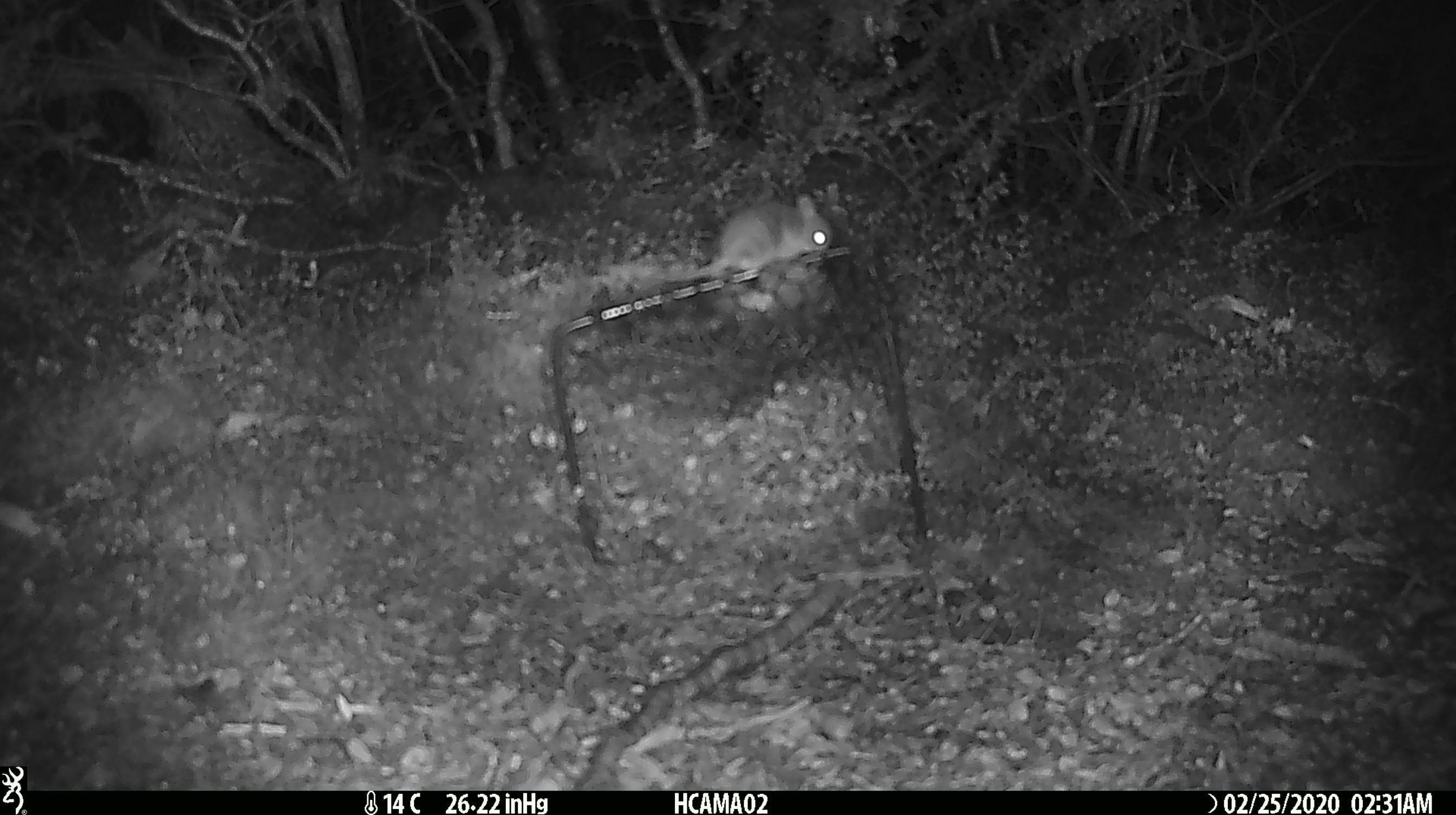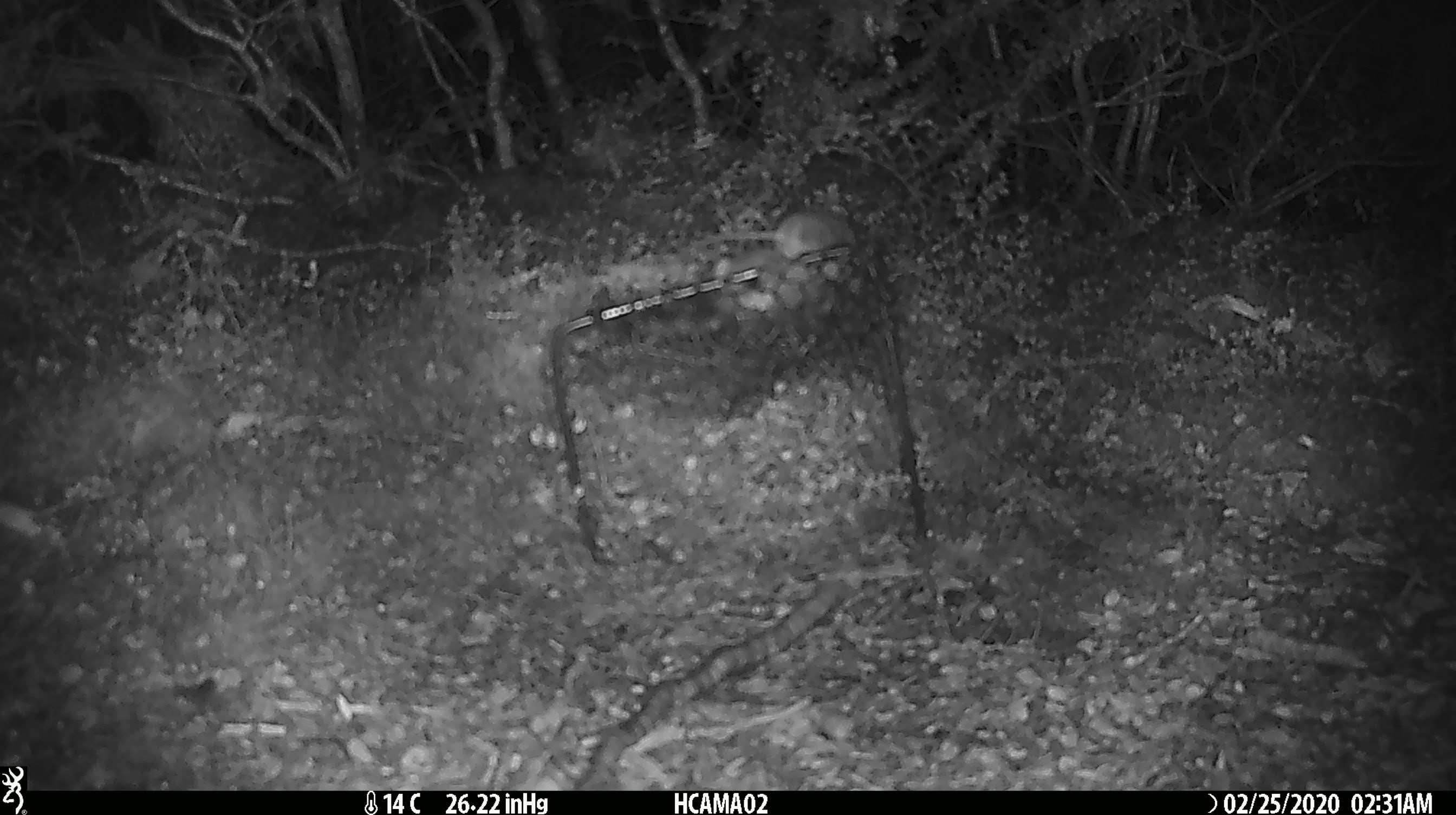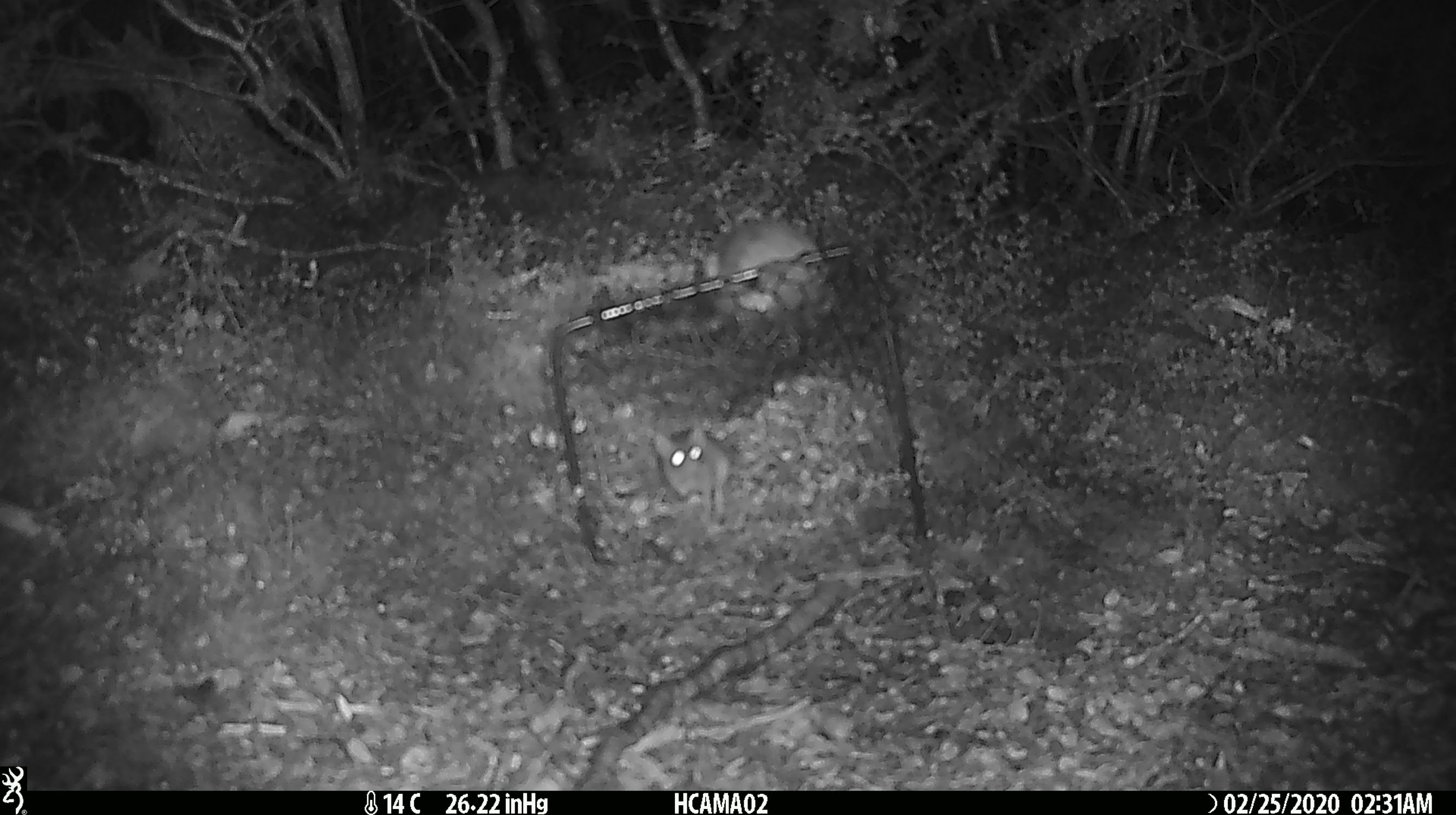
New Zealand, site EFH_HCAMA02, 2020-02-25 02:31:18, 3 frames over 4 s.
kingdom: Animalia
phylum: Chordata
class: Mammalia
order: Rodentia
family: Muridae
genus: Mus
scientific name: Mus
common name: mouse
Mouse (Mus).